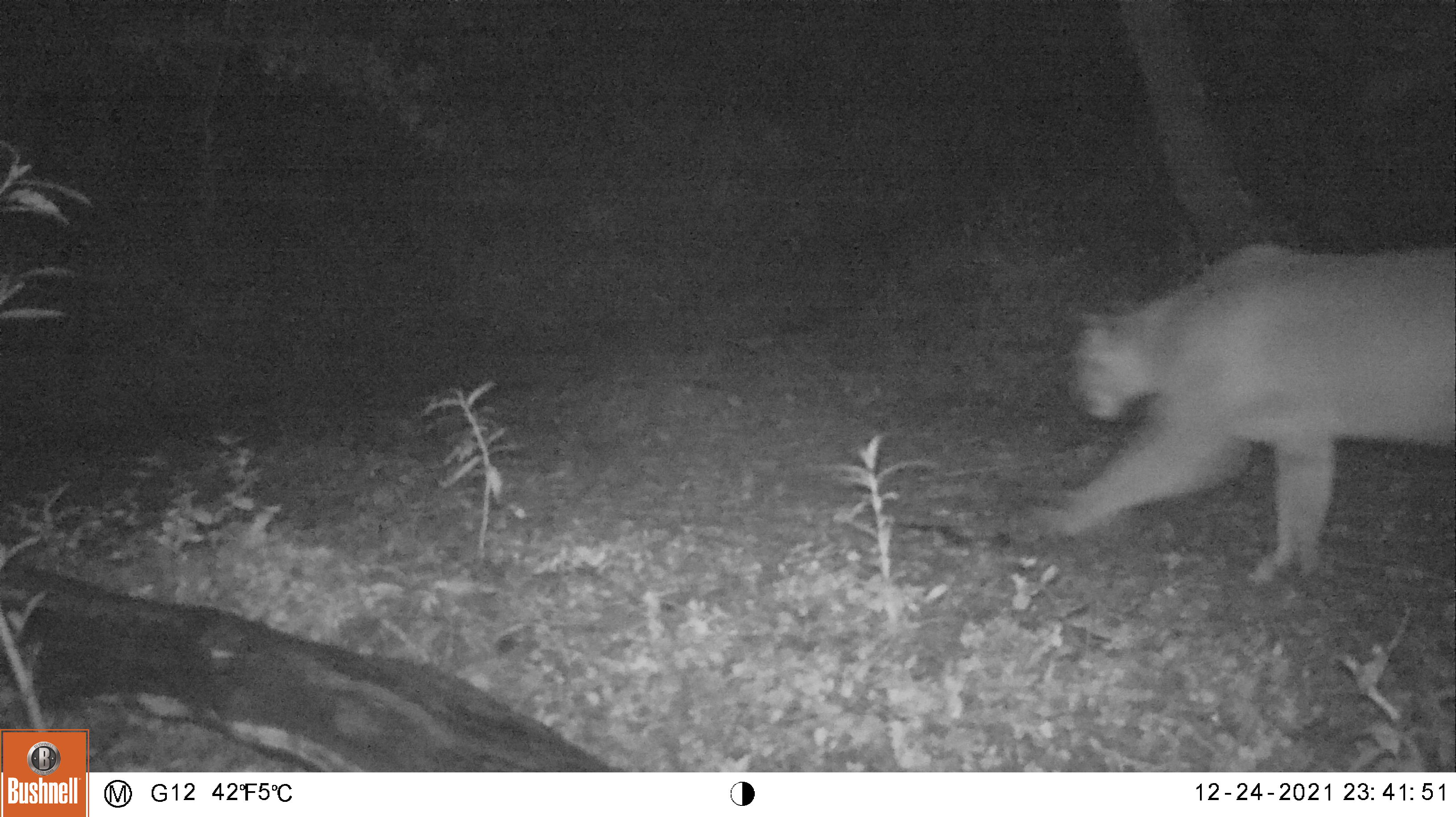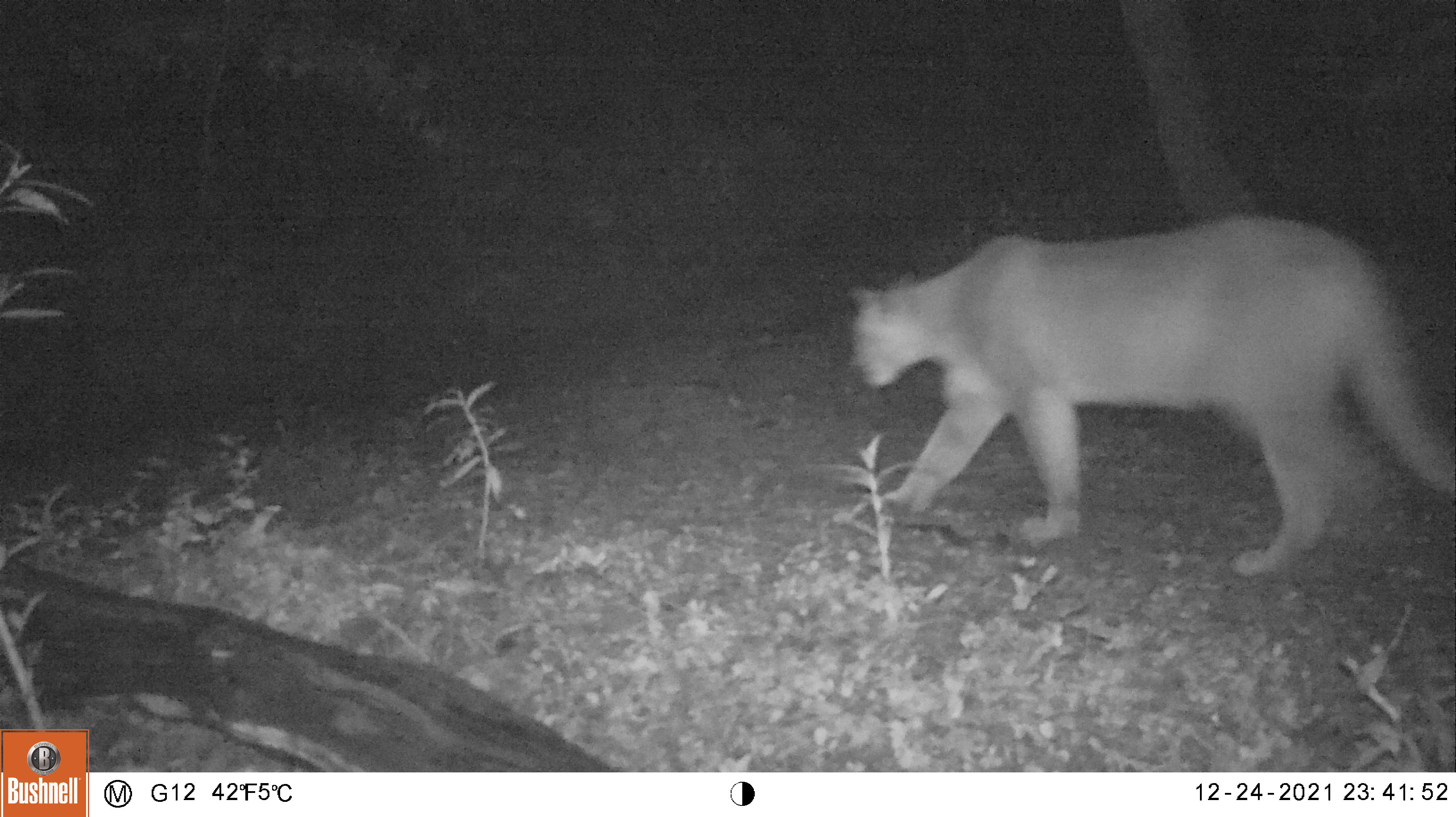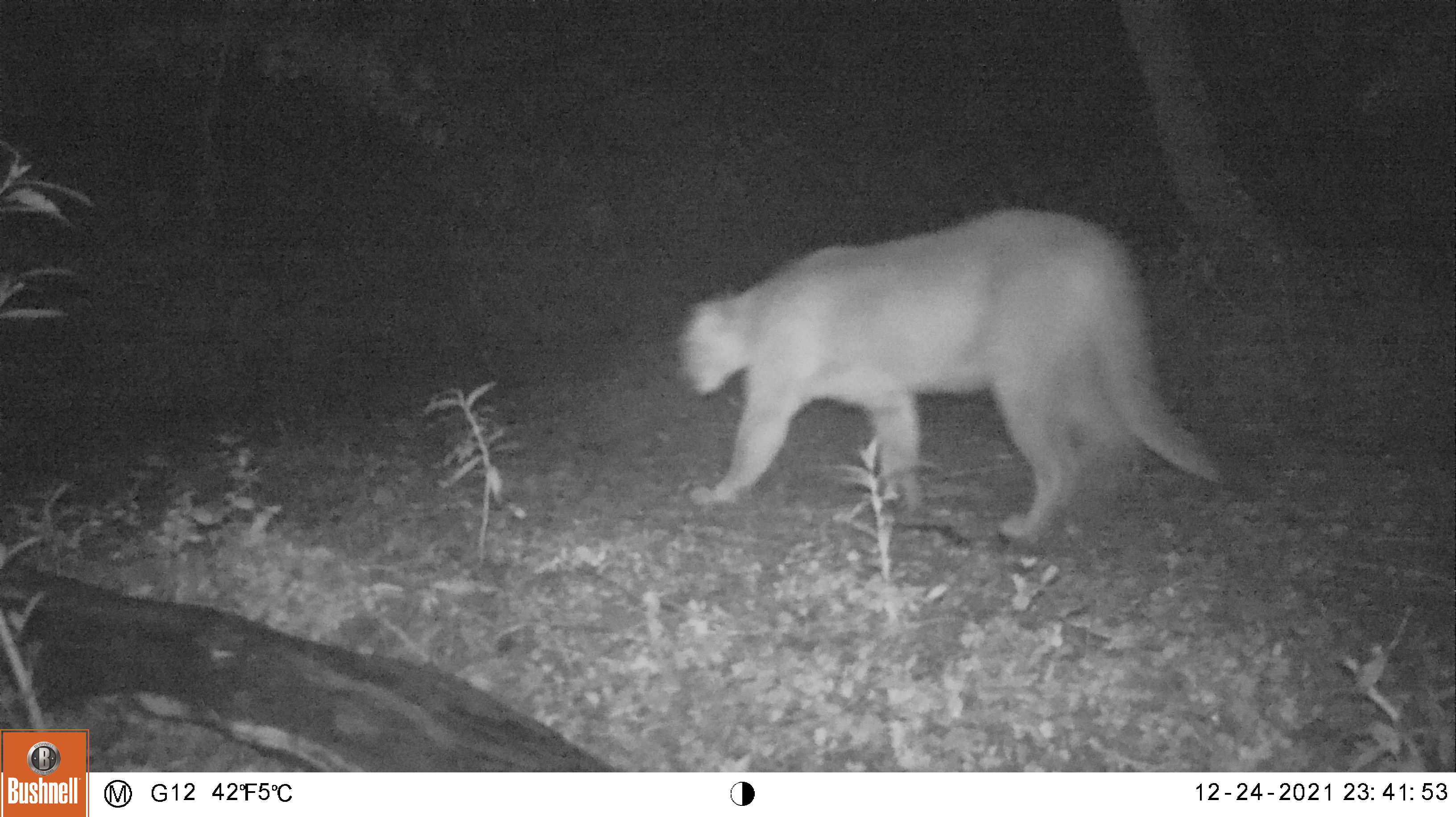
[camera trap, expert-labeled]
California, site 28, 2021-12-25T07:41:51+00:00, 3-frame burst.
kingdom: Animalia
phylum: Chordata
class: Mammalia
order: Carnivora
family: Felidae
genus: Puma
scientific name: Puma concolor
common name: puma